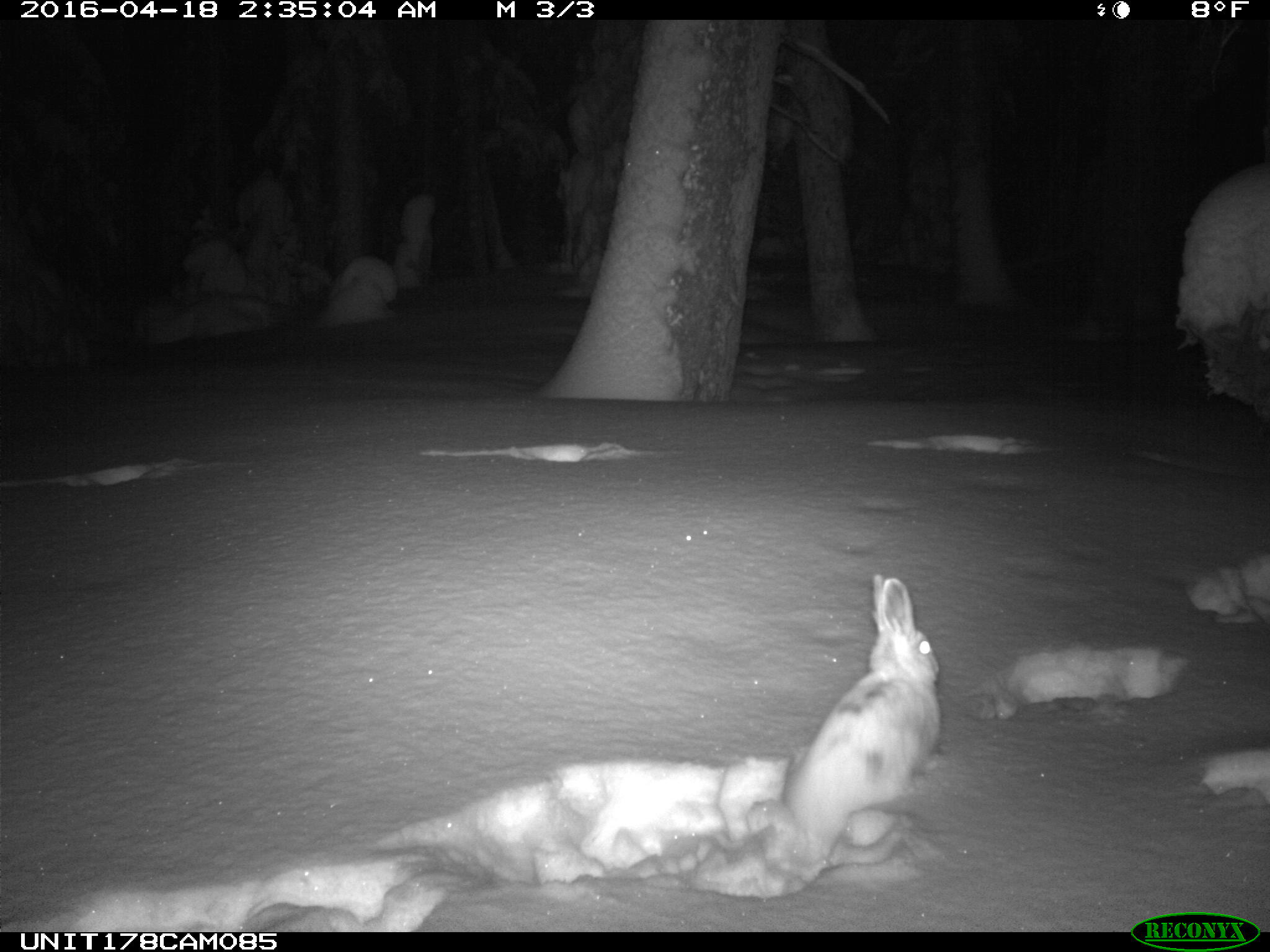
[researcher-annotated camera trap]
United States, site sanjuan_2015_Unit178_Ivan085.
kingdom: Animalia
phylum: Chordata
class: Mammalia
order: Lagomorpha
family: Leporidae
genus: Lepus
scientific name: Lepus americanus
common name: snowshoe hare